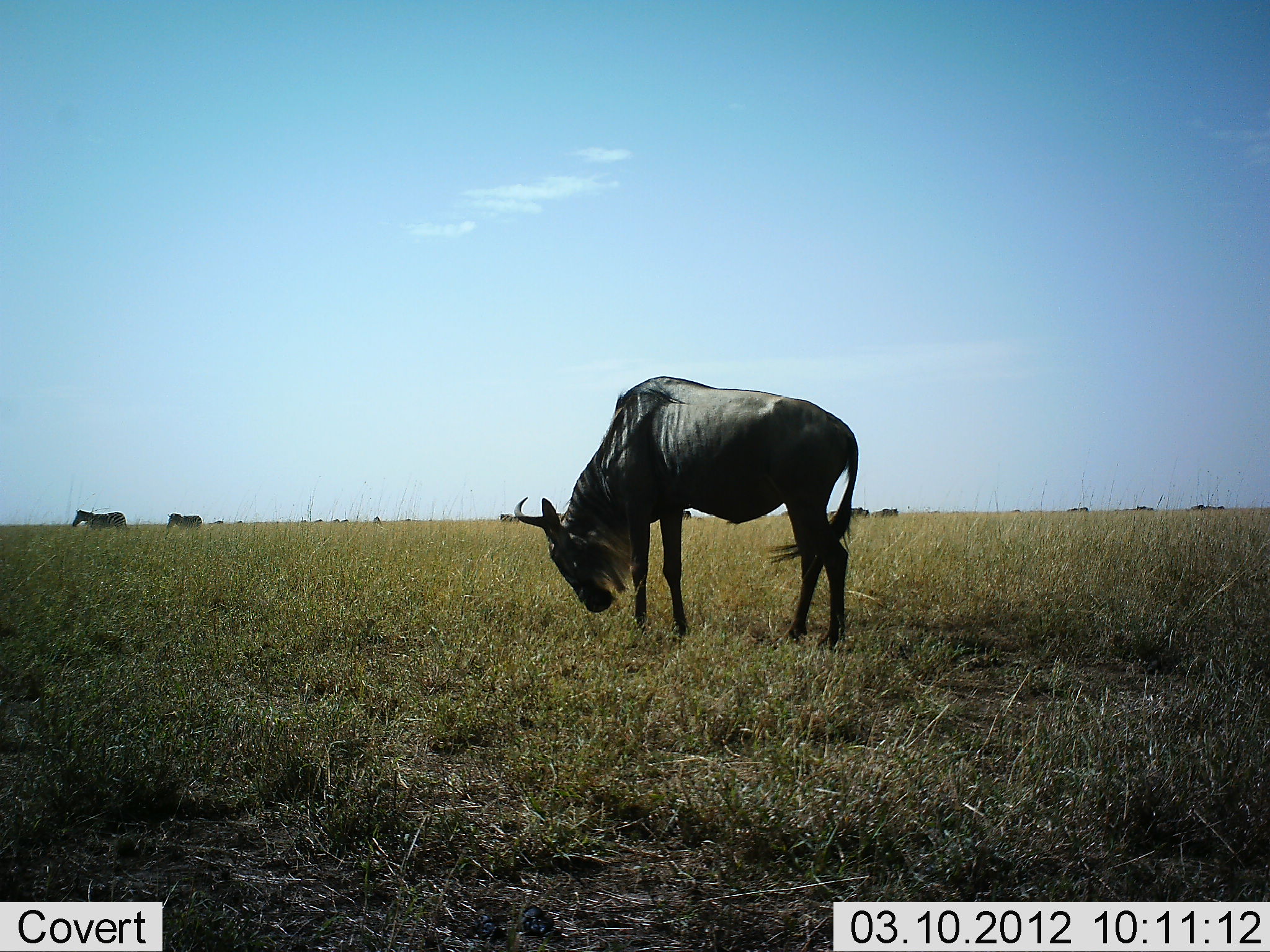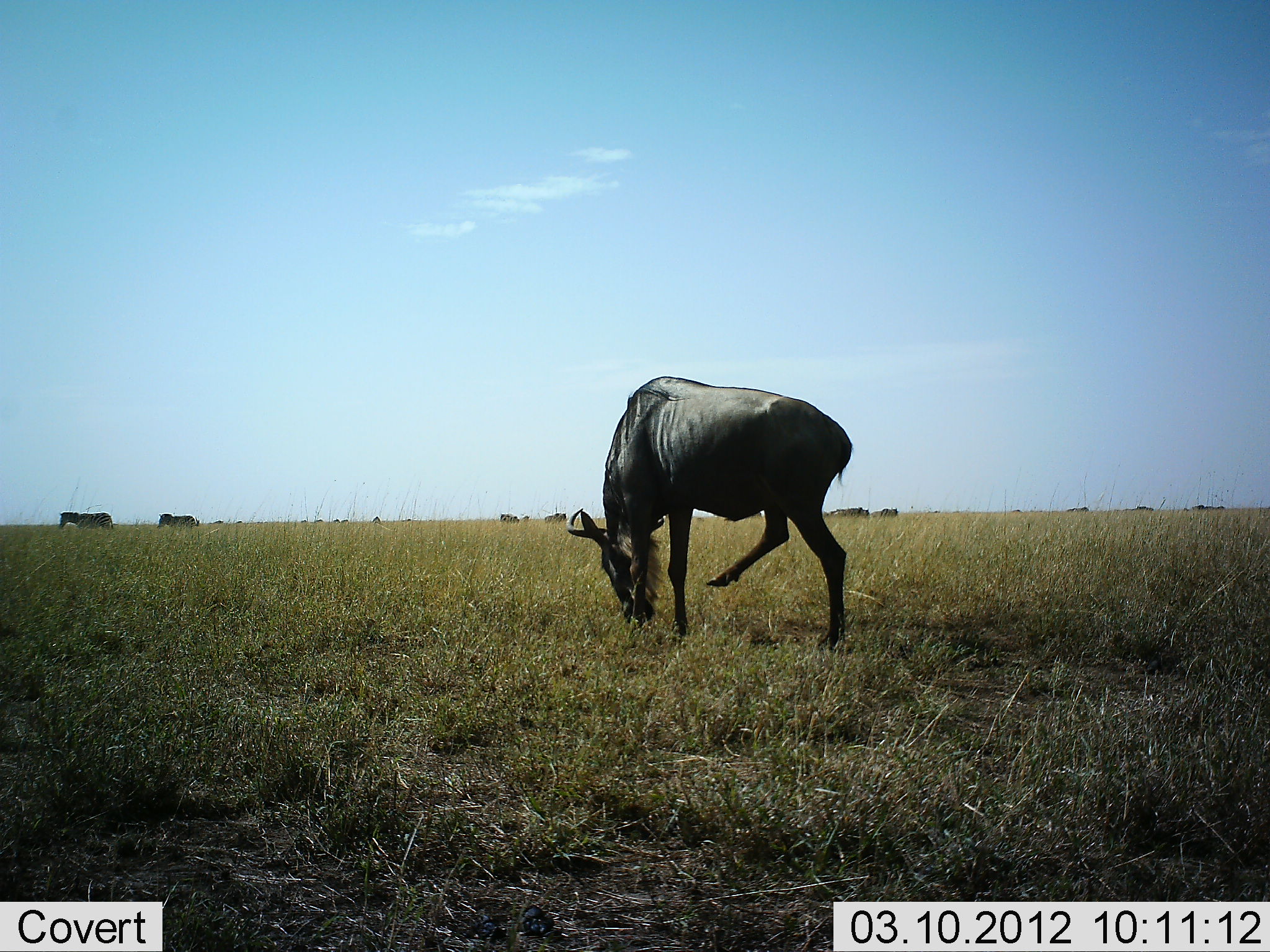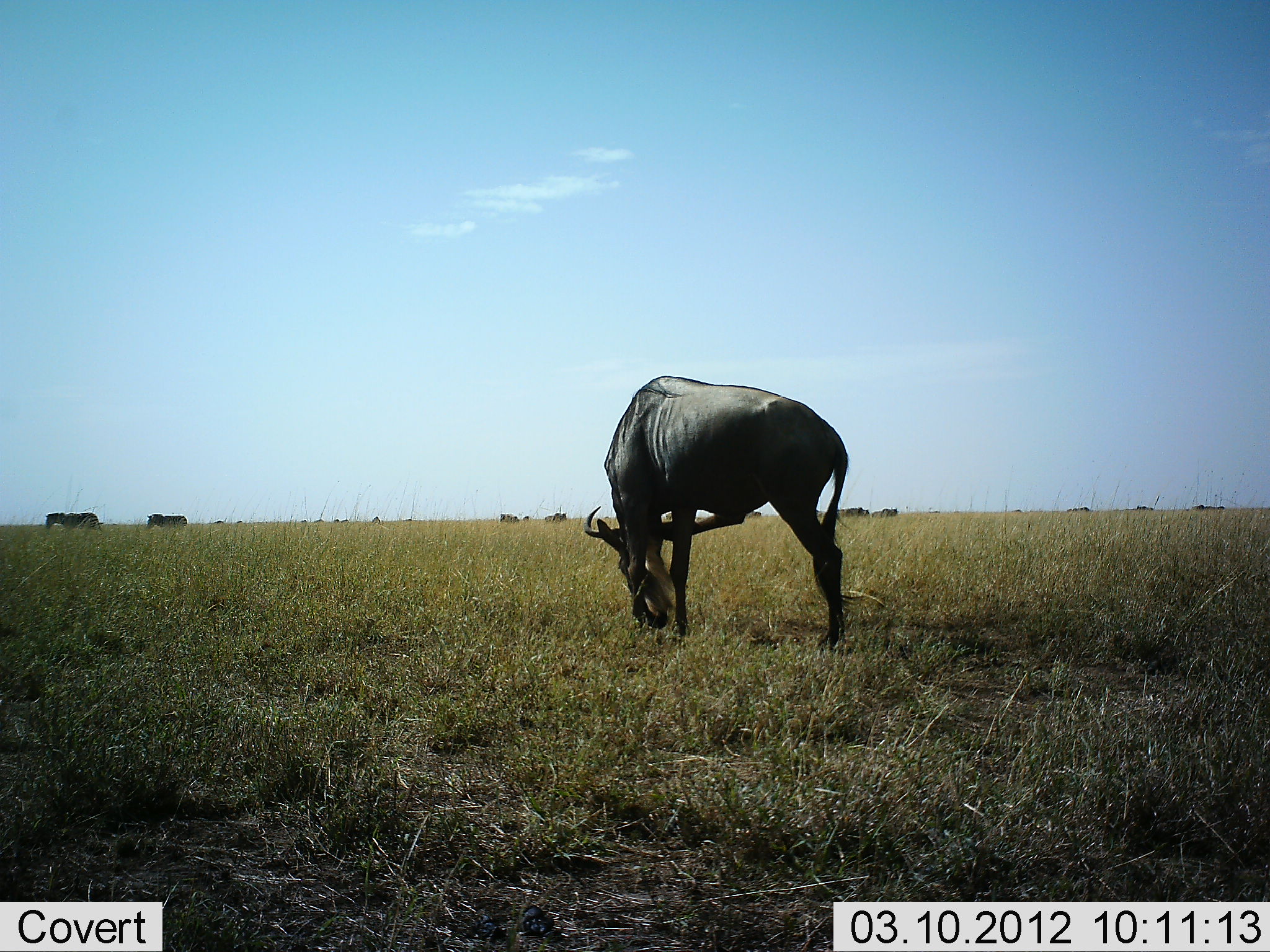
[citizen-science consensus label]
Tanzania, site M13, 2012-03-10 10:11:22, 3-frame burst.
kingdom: Animalia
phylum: Chordata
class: Mammalia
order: Artiodactyla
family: Bovidae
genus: Connochaetes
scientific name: Connochaetes taurinus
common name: blue wildebeest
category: wildebeest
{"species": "wildebeest (blue wildebeest) (Connochaetes taurinus)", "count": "1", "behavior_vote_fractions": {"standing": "69%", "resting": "0%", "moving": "26%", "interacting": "0%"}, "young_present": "0%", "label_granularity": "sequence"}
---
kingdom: Animalia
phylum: Chordata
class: Mammalia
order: Perissodactyla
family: Equidae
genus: Equus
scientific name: Equus quagga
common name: plains zebra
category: zebra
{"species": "zebra (plains zebra) (Equus quagga)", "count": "2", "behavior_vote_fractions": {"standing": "5%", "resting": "0%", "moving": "95%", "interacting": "0%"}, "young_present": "0%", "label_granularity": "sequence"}